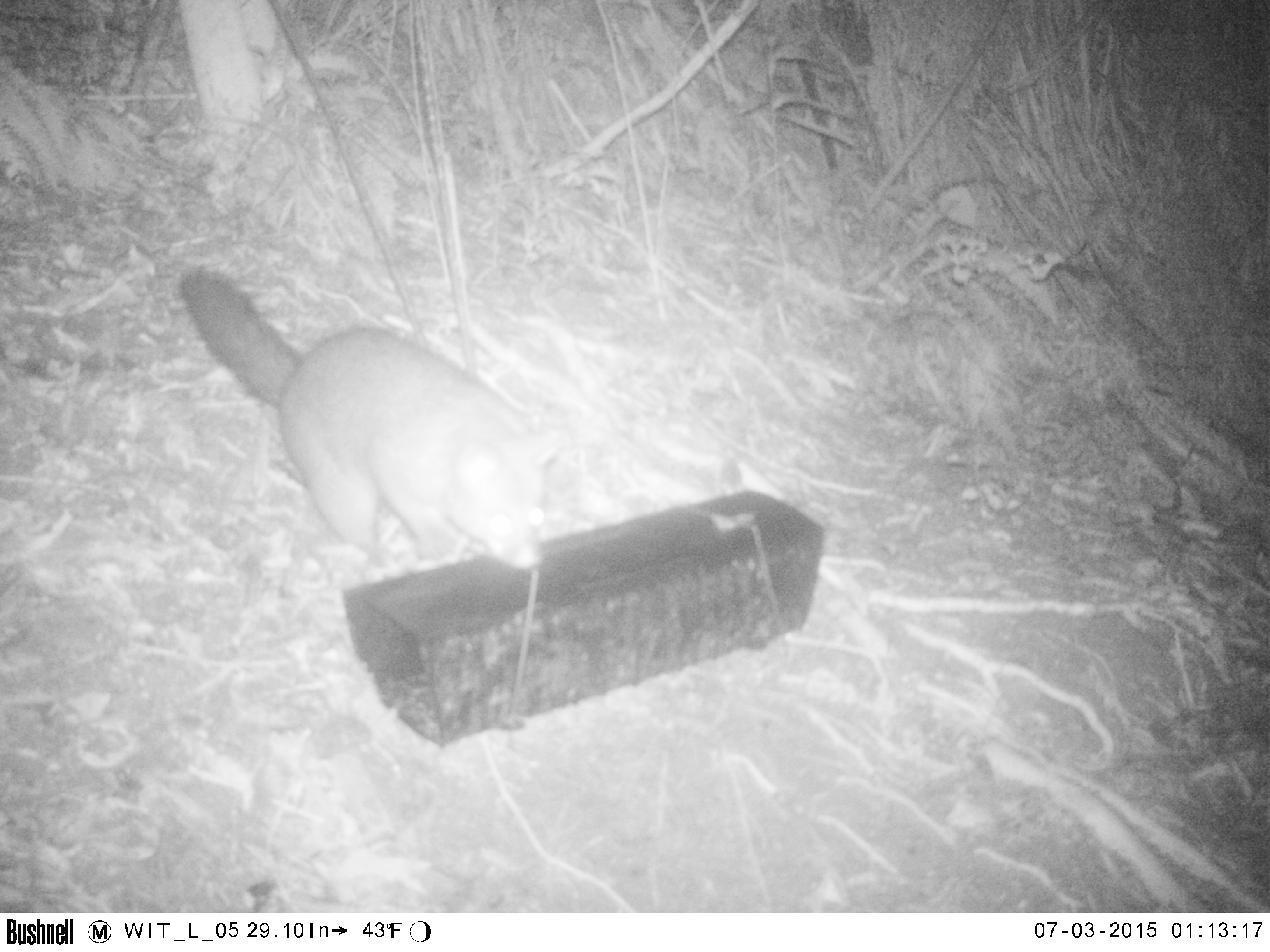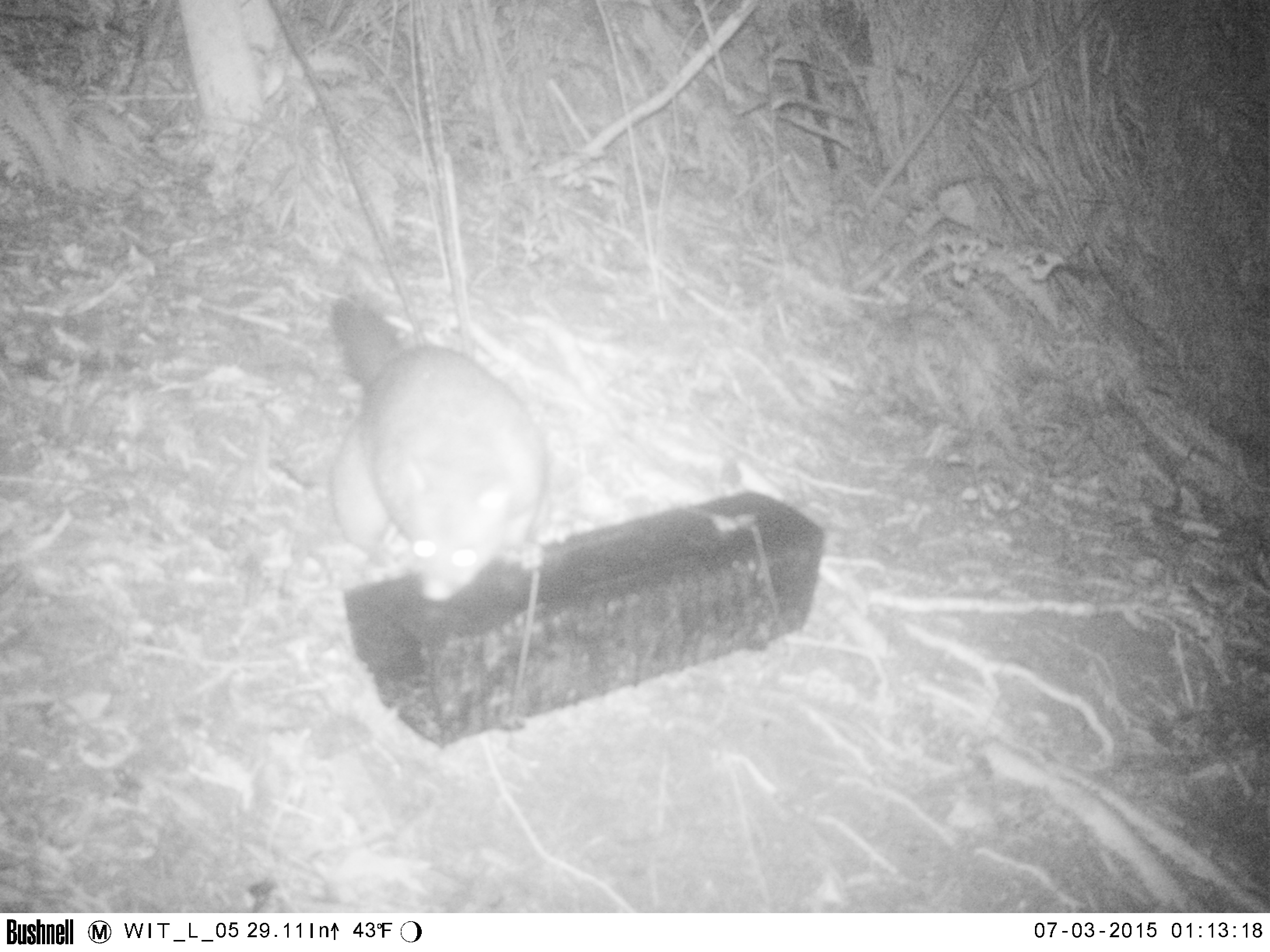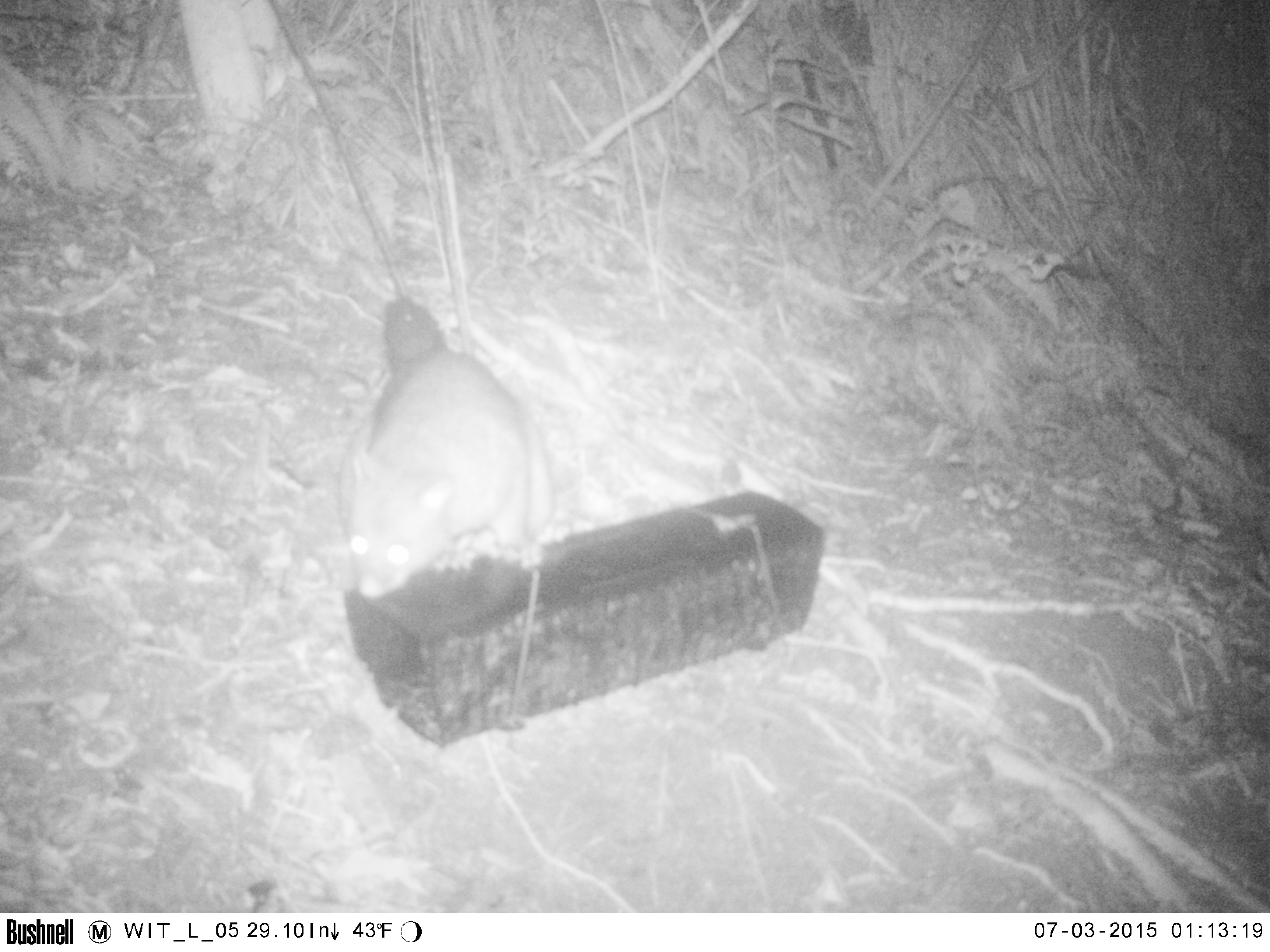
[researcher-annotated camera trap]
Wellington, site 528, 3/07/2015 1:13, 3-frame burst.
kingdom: Animalia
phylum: Chordata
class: Mammalia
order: Didelphimorphia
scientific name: Didelphimorphia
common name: possum